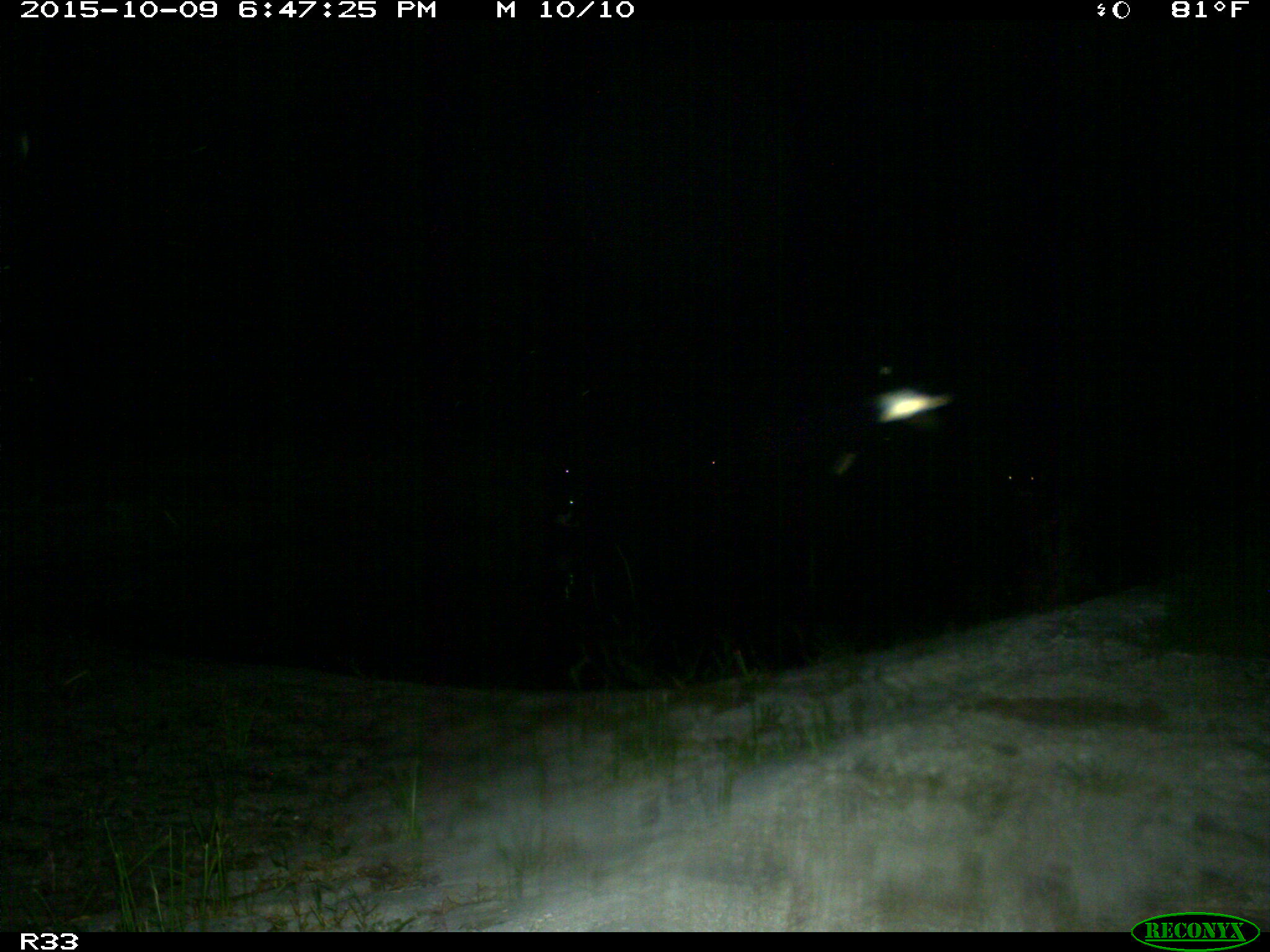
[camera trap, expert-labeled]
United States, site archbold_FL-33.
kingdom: Animalia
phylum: Chordata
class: Mammalia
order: Artiodactyla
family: Bovidae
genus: Bos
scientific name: Bos taurus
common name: domestic cow